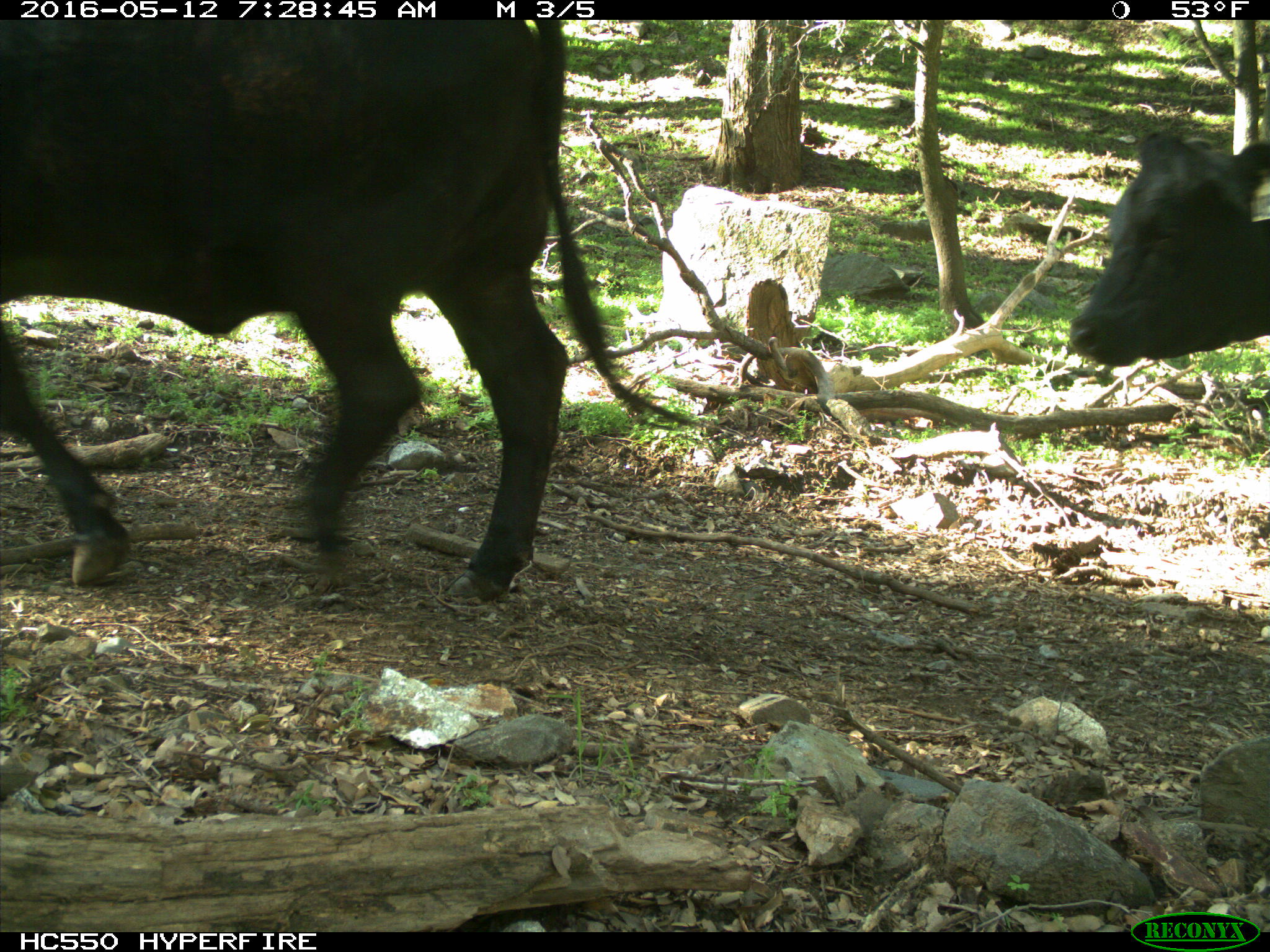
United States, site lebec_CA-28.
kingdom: Animalia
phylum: Chordata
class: Mammalia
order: Artiodactyla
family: Bovidae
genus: Bos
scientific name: Bos taurus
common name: domestic cow